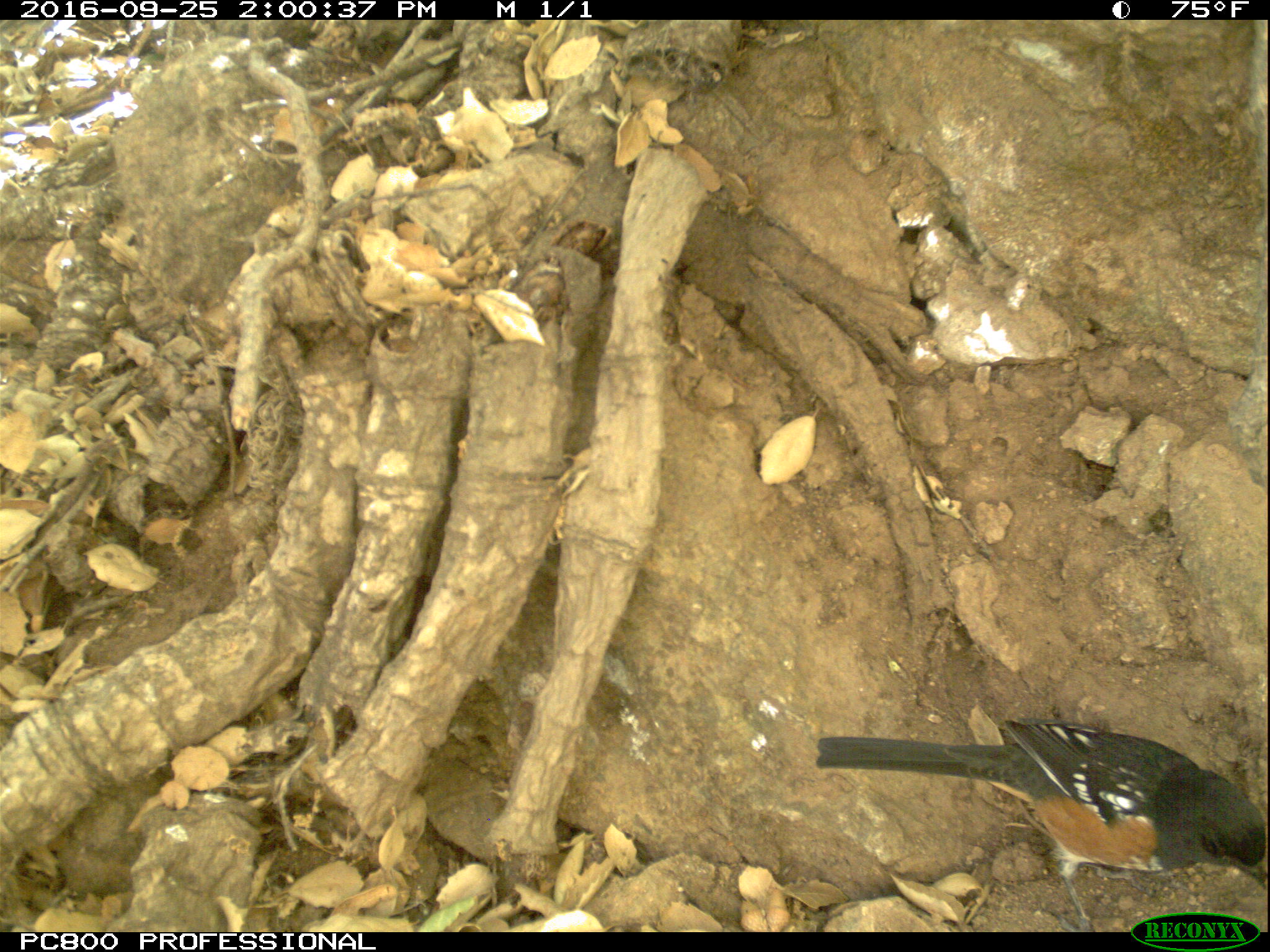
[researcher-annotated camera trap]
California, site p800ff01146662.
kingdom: Animalia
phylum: Chordata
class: Aves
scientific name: Aves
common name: bird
Bird (Aves).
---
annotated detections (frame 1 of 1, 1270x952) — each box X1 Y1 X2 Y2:
bird: 816 718 1267 932